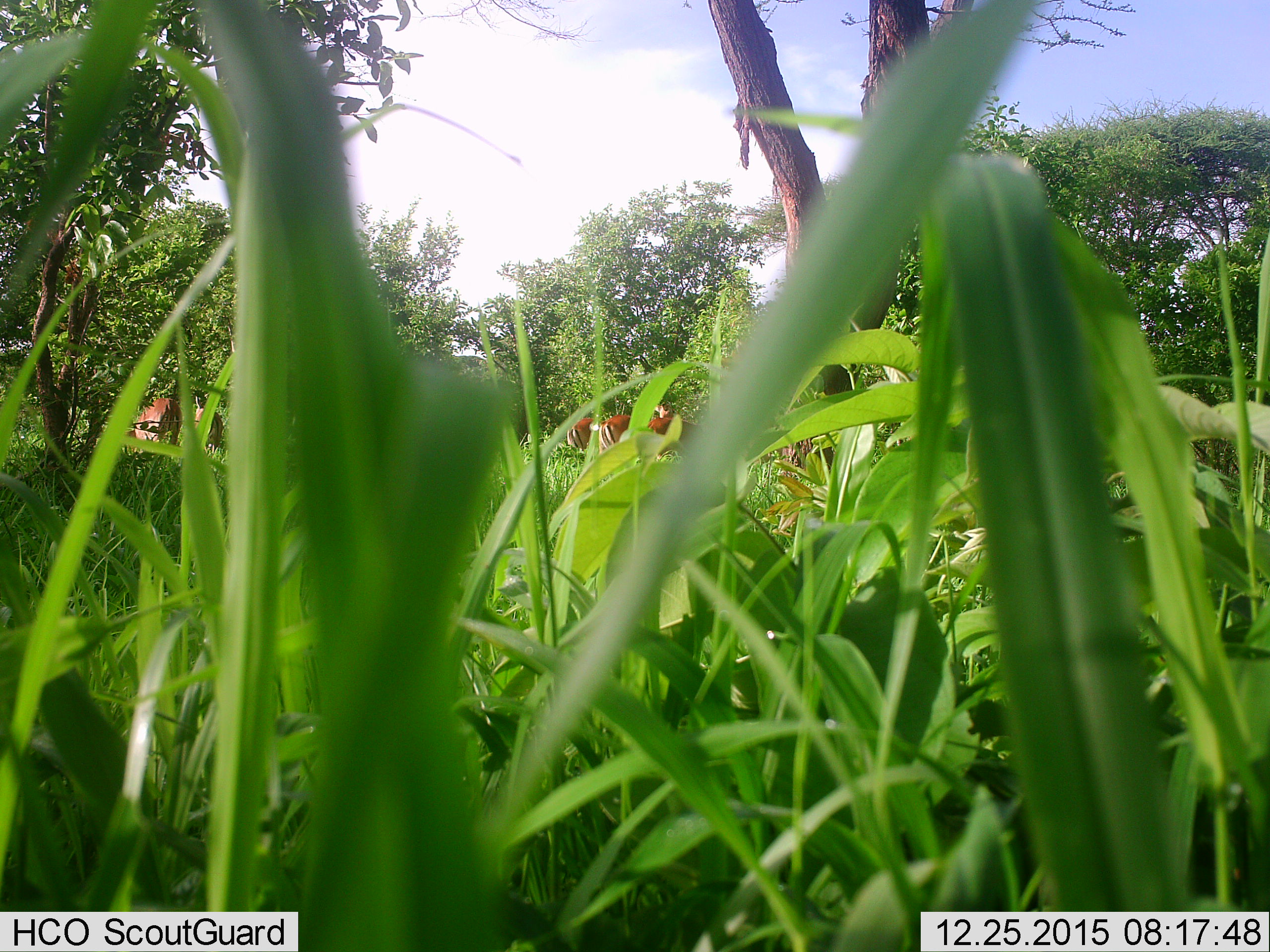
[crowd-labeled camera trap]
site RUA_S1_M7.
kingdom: Animalia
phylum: Chordata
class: Mammalia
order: Artiodactyla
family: Bovidae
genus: Aepyceros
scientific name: Aepyceros melampus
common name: impala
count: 5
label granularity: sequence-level